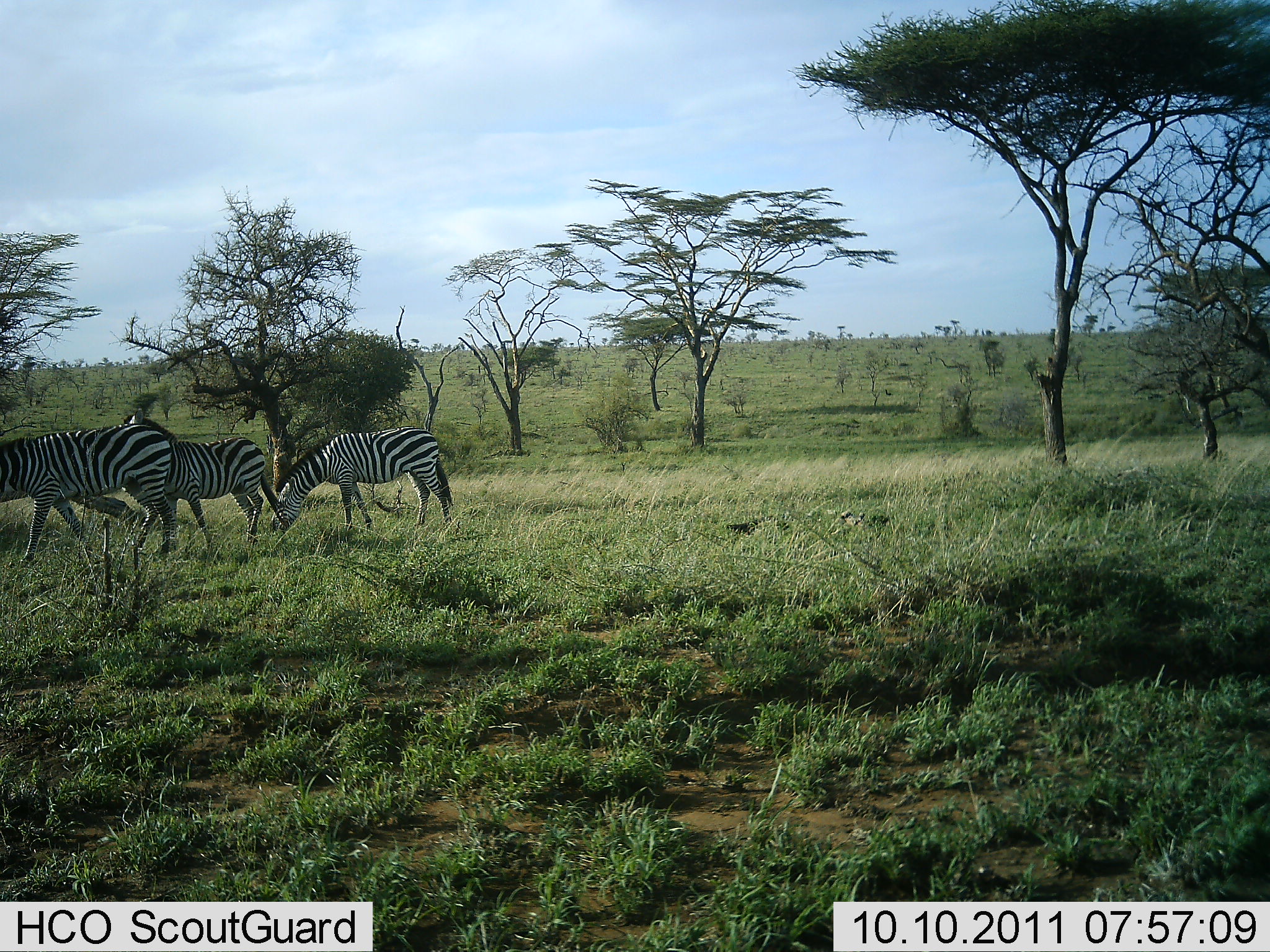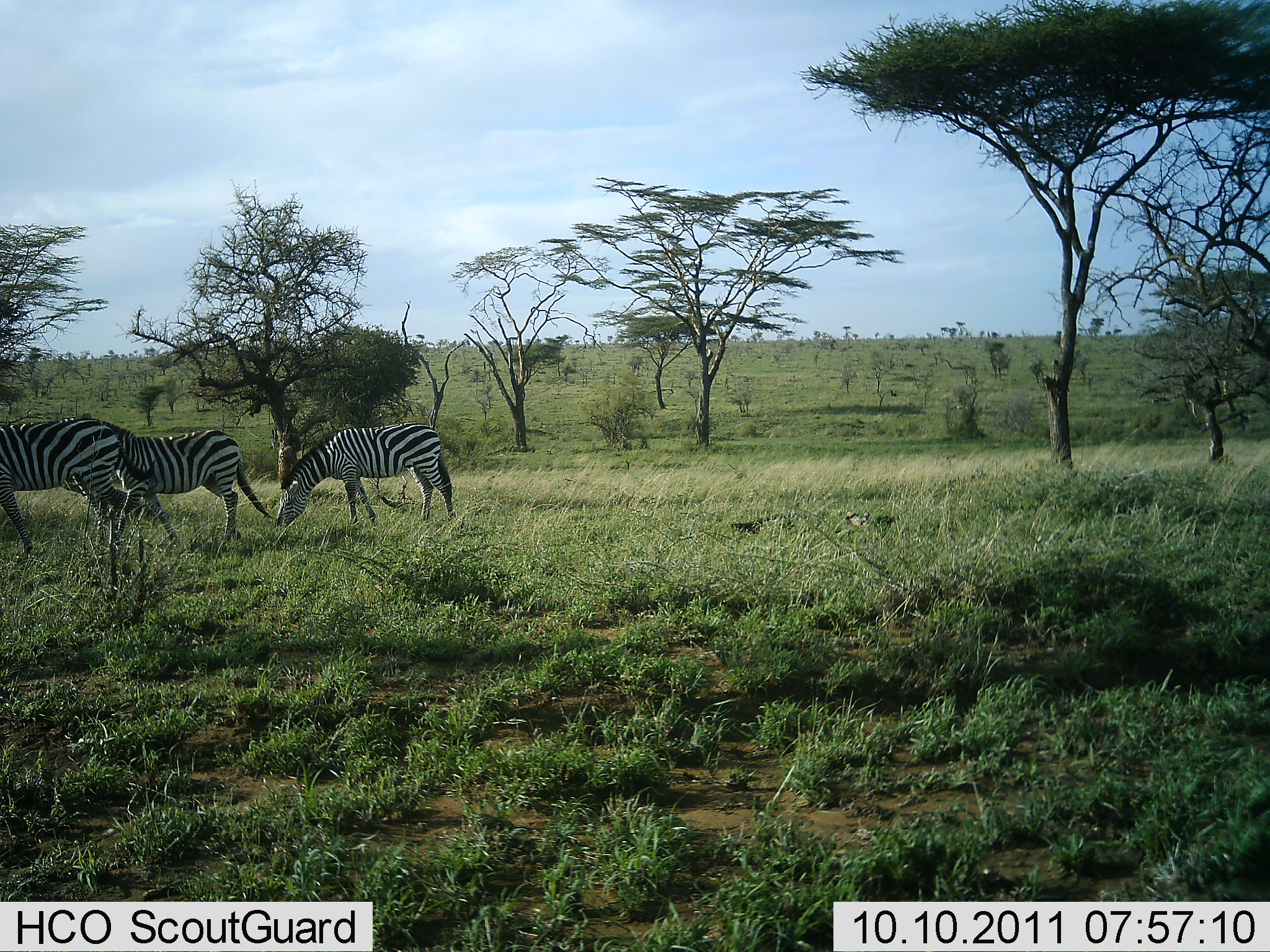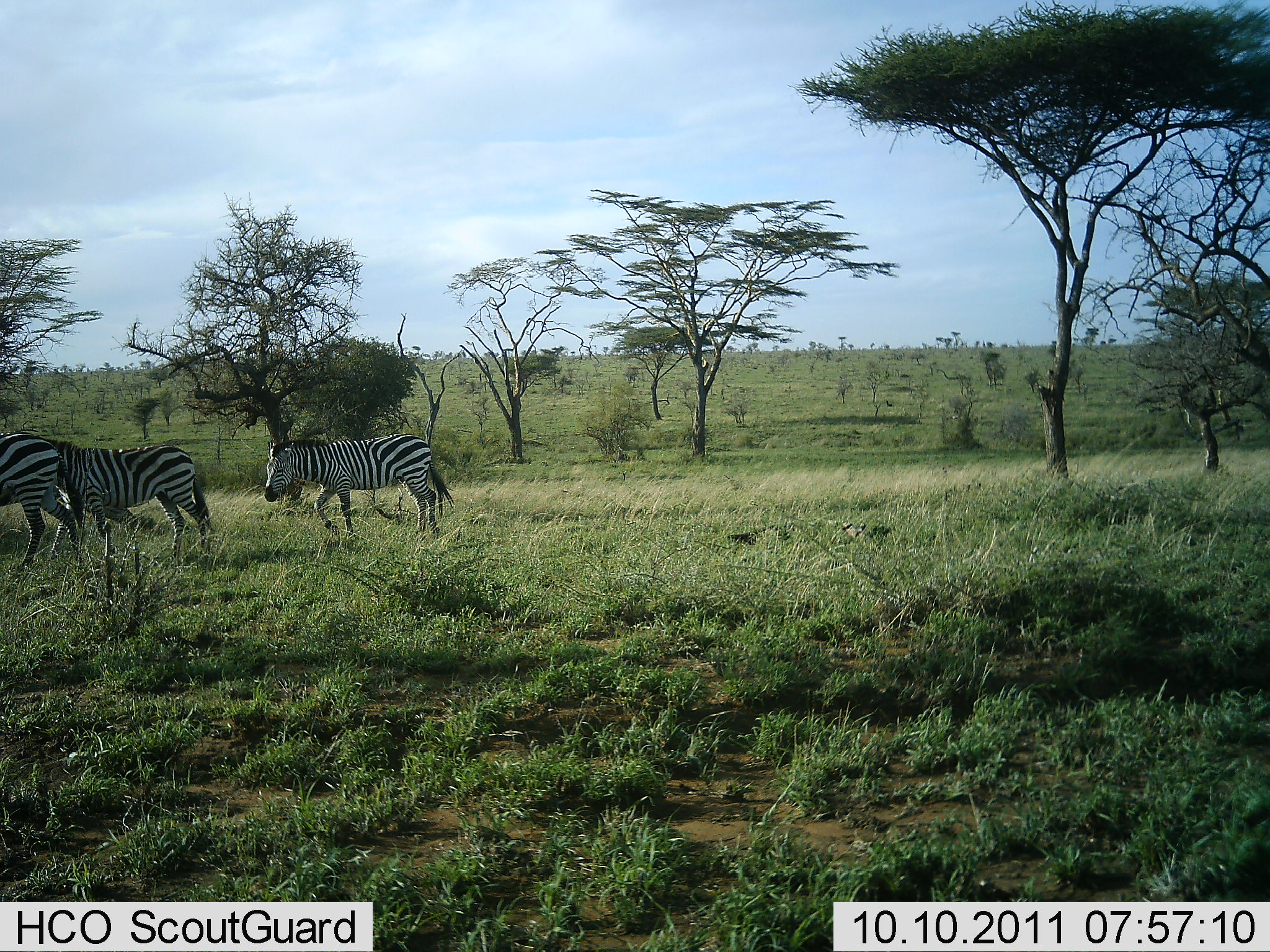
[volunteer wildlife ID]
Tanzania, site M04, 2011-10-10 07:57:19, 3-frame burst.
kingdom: Animalia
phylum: Chordata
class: Mammalia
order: Perissodactyla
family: Equidae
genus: Equus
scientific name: Equus quagga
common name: plains zebra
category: zebra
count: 3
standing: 17%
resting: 0%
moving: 92%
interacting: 0%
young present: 0%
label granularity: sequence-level